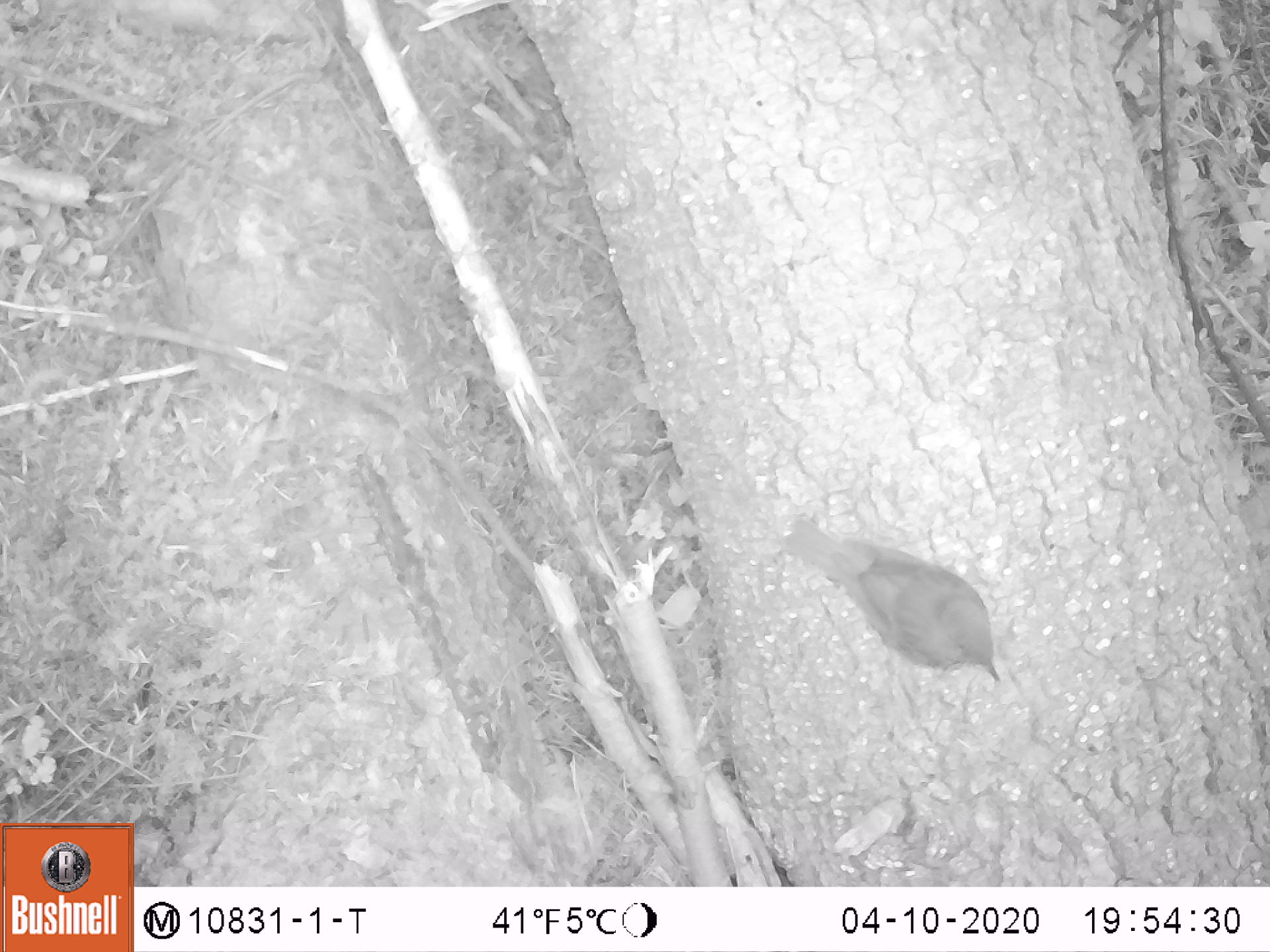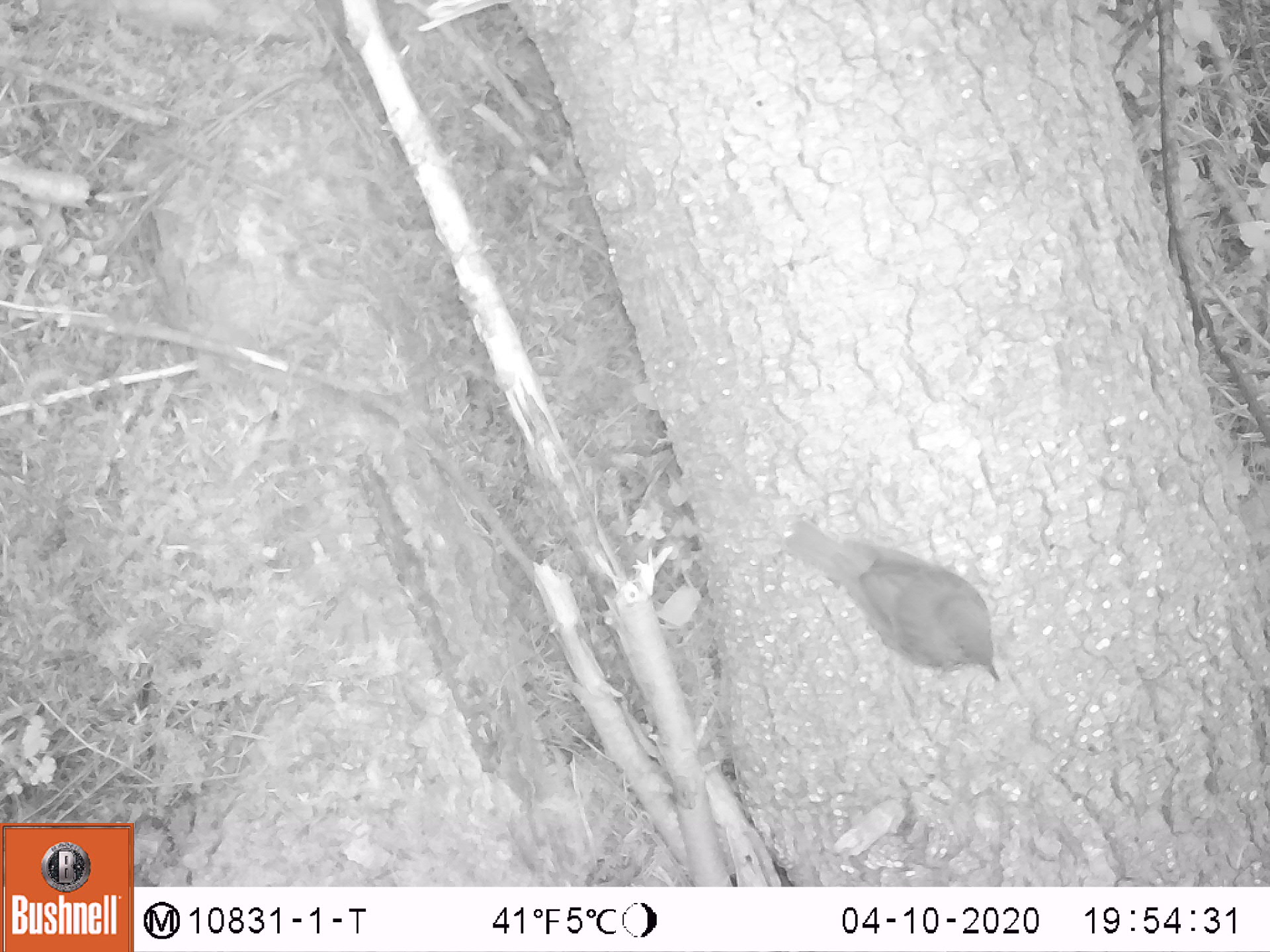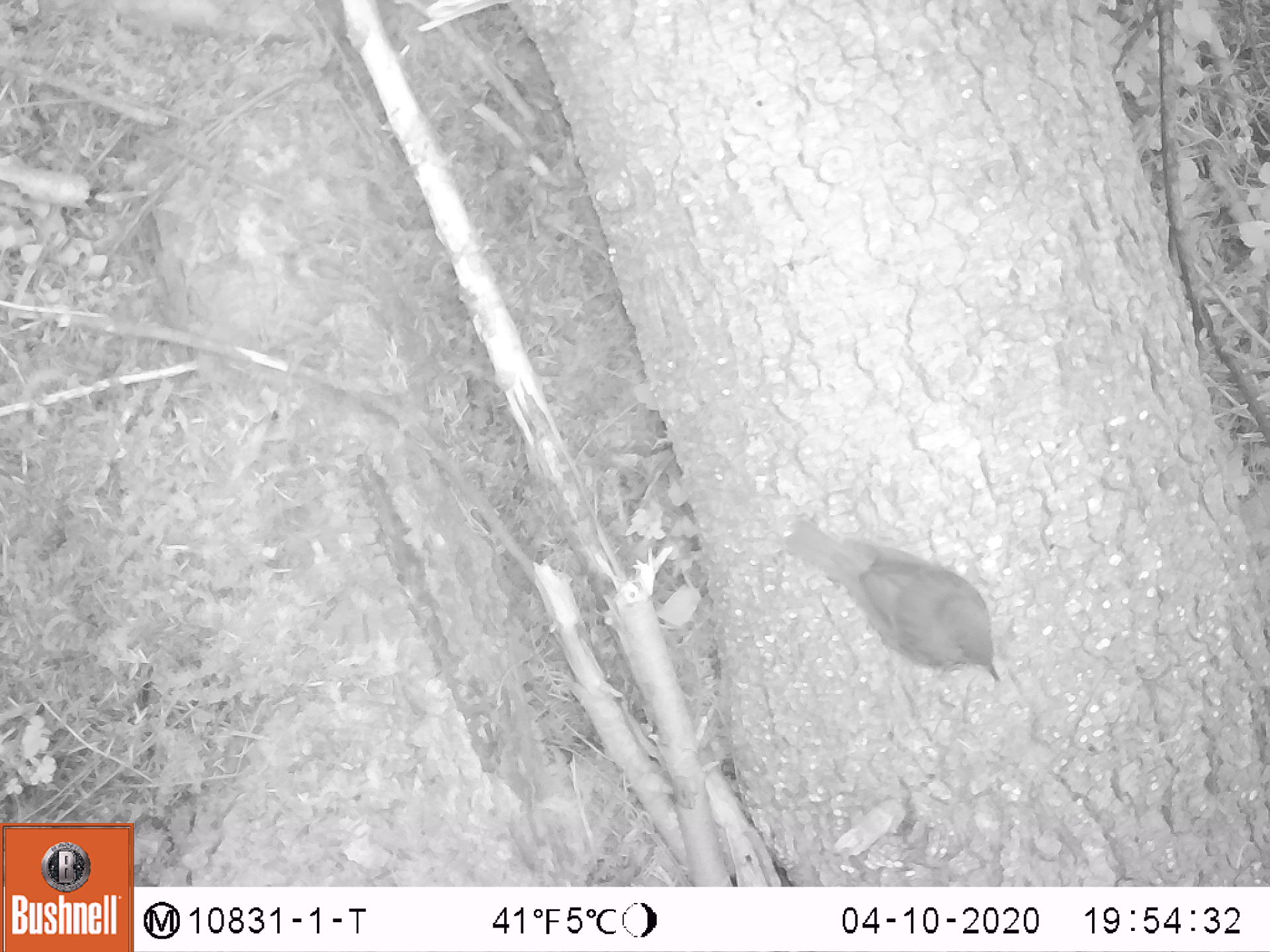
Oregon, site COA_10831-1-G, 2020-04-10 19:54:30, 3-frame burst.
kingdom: Animalia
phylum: Chordata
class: Aves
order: Passeriformes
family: Turdidae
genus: Catharus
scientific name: Catharus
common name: brown thrushes and nightingale-thrushes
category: catharus species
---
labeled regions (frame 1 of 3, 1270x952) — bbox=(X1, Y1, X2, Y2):
catharus species: bbox=(763, 505, 1016, 699)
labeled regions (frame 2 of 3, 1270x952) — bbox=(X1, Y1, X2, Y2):
catharus species: bbox=(775, 507, 1020, 708)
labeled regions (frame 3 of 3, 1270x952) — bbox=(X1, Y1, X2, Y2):
catharus species: bbox=(771, 509, 1009, 695)